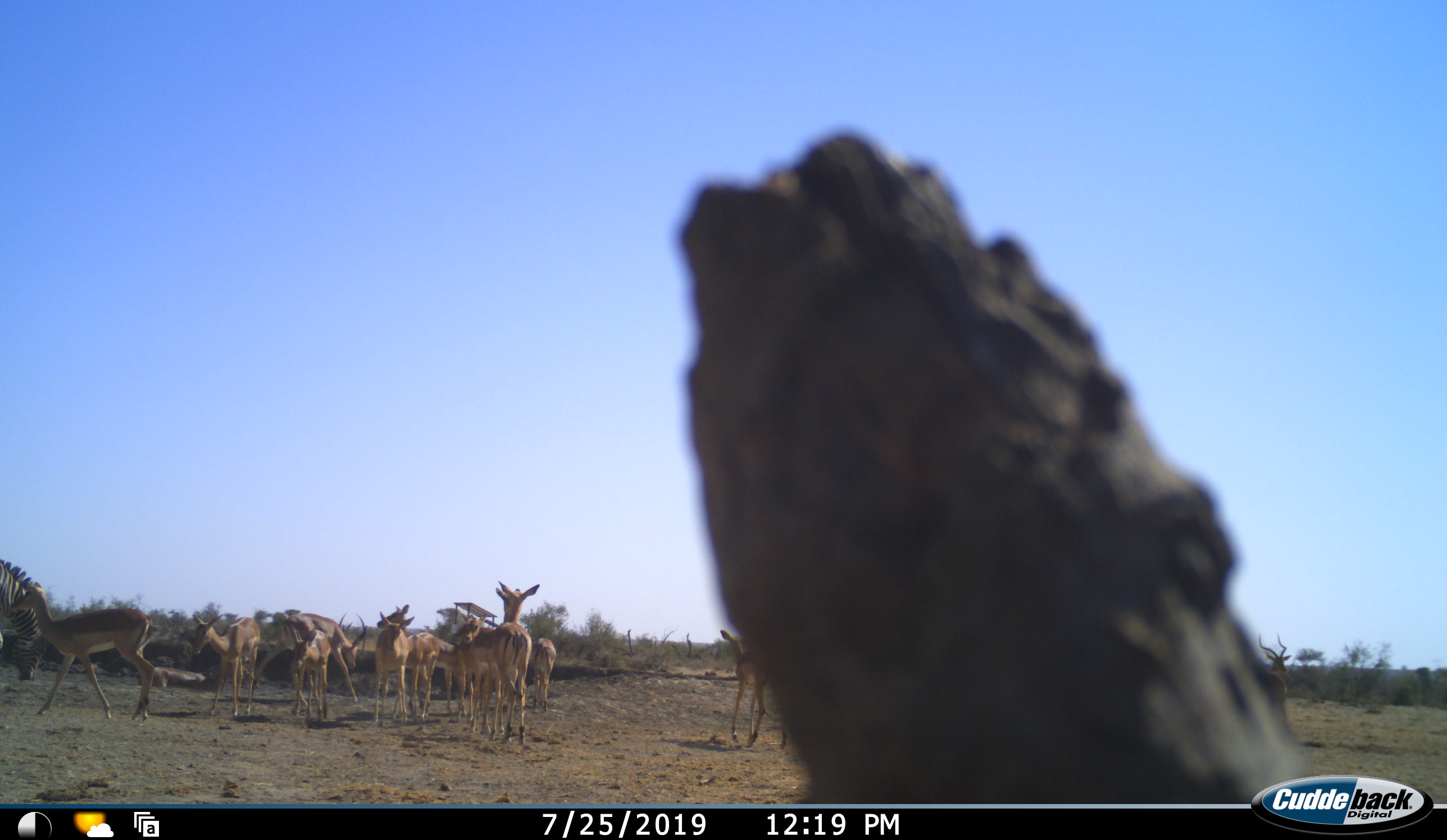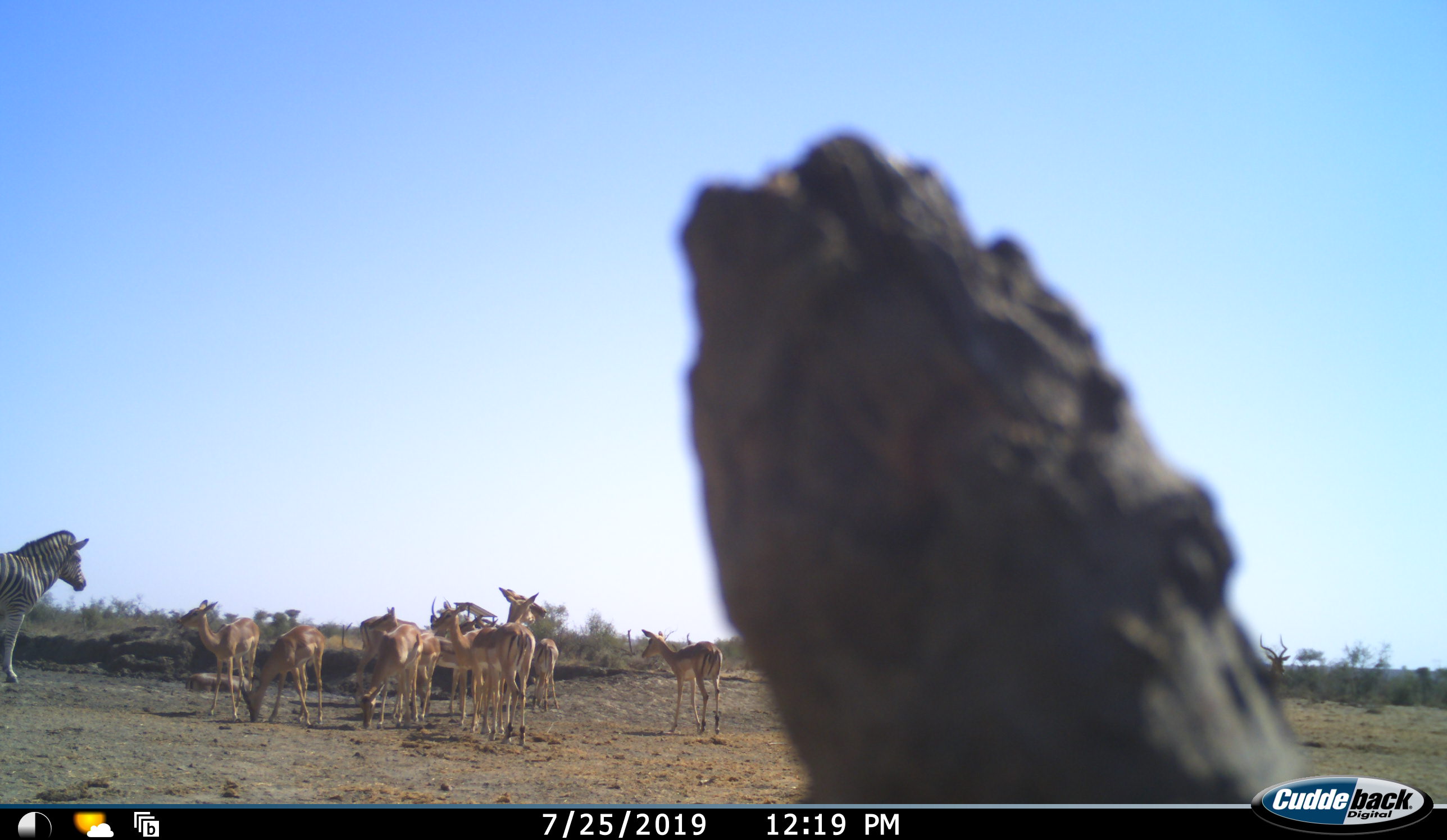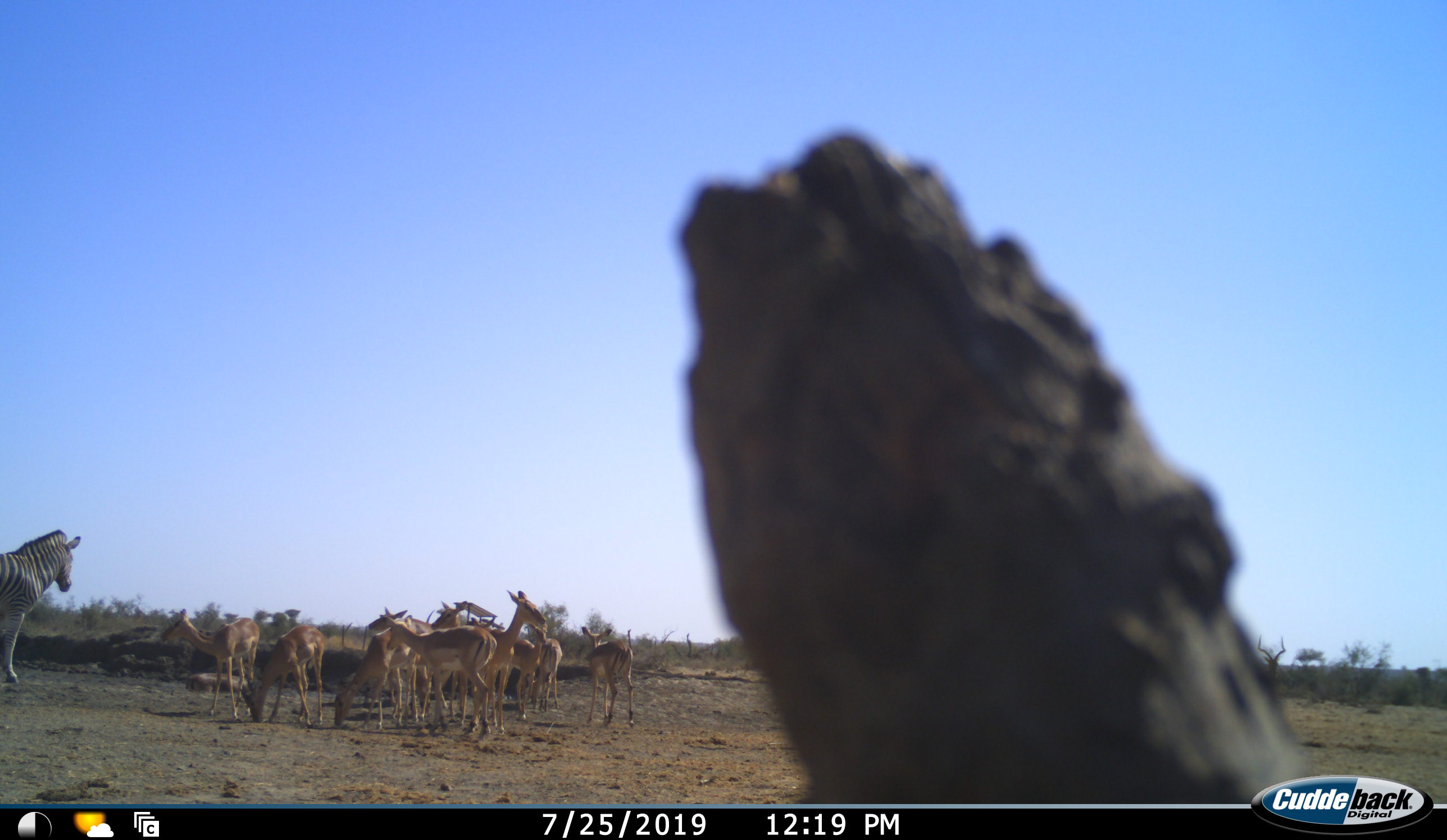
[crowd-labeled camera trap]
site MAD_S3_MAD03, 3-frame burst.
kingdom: Animalia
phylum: Chordata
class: Mammalia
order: Artiodactyla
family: Bovidae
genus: Aepyceros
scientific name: Aepyceros melampus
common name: impala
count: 11-50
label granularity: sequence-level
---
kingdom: Animalia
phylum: Chordata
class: Mammalia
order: Perissodactyla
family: Equidae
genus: Equus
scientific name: Equus quagga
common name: plains zebra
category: zebraplains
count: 1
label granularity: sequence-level